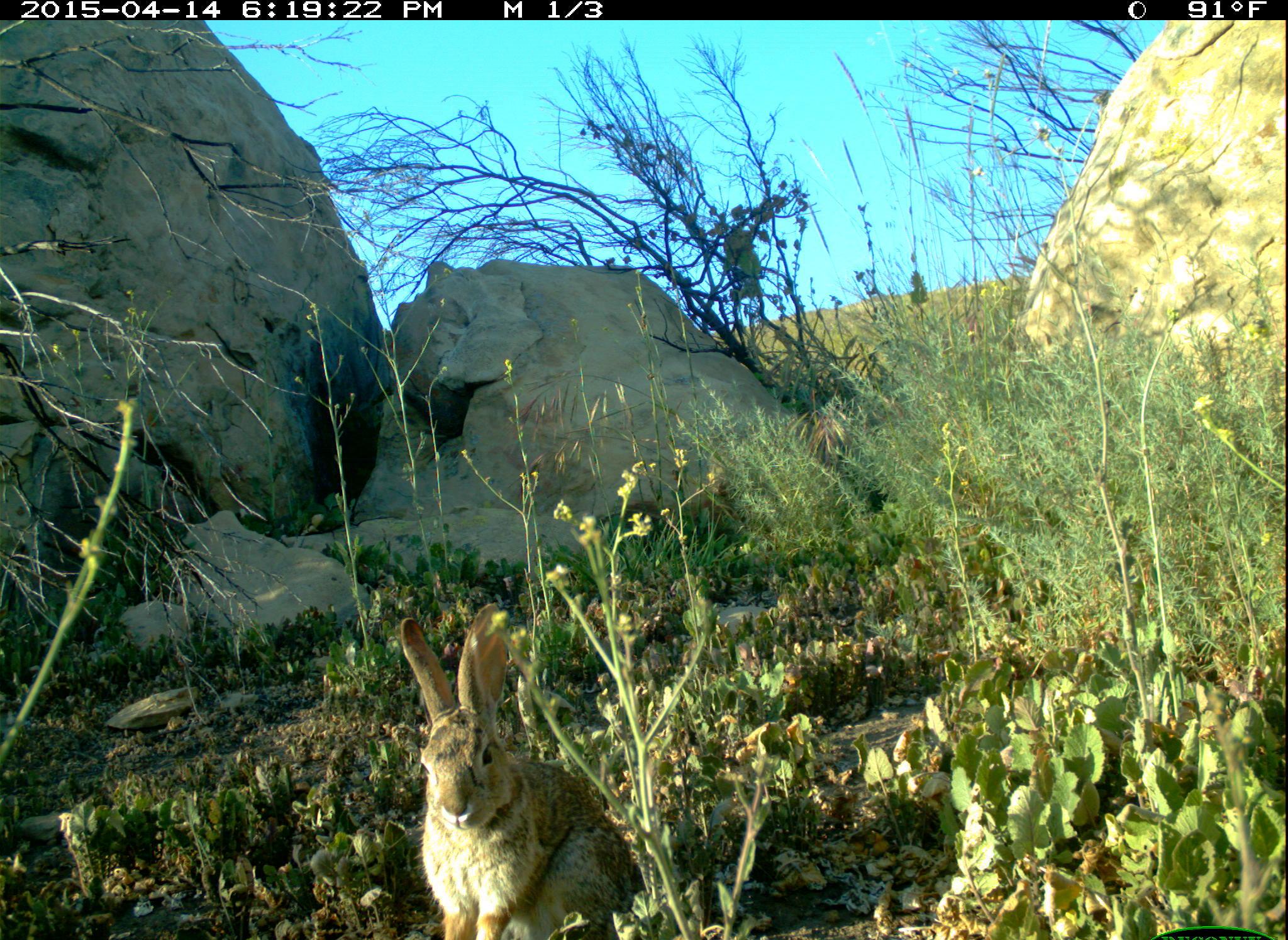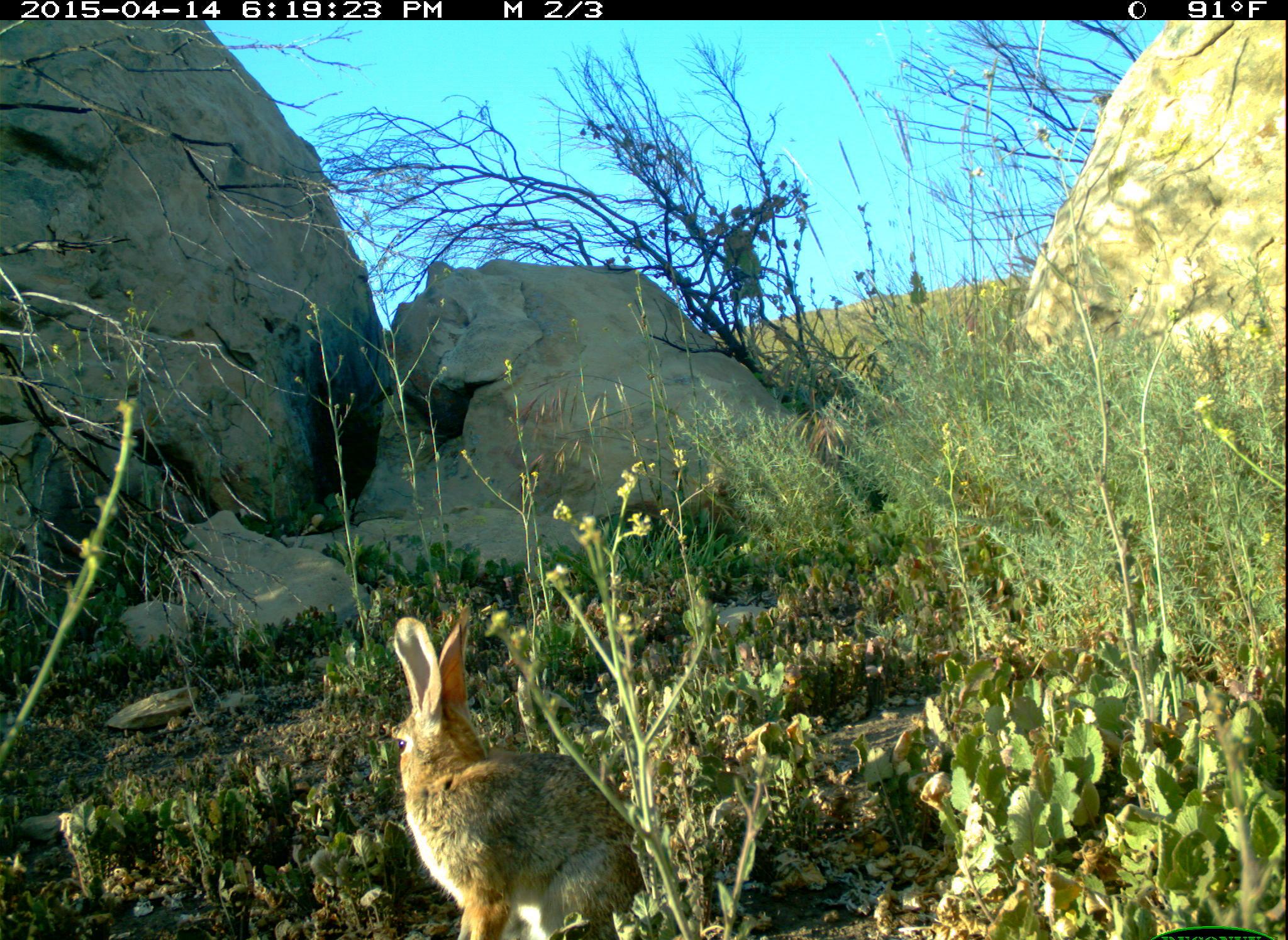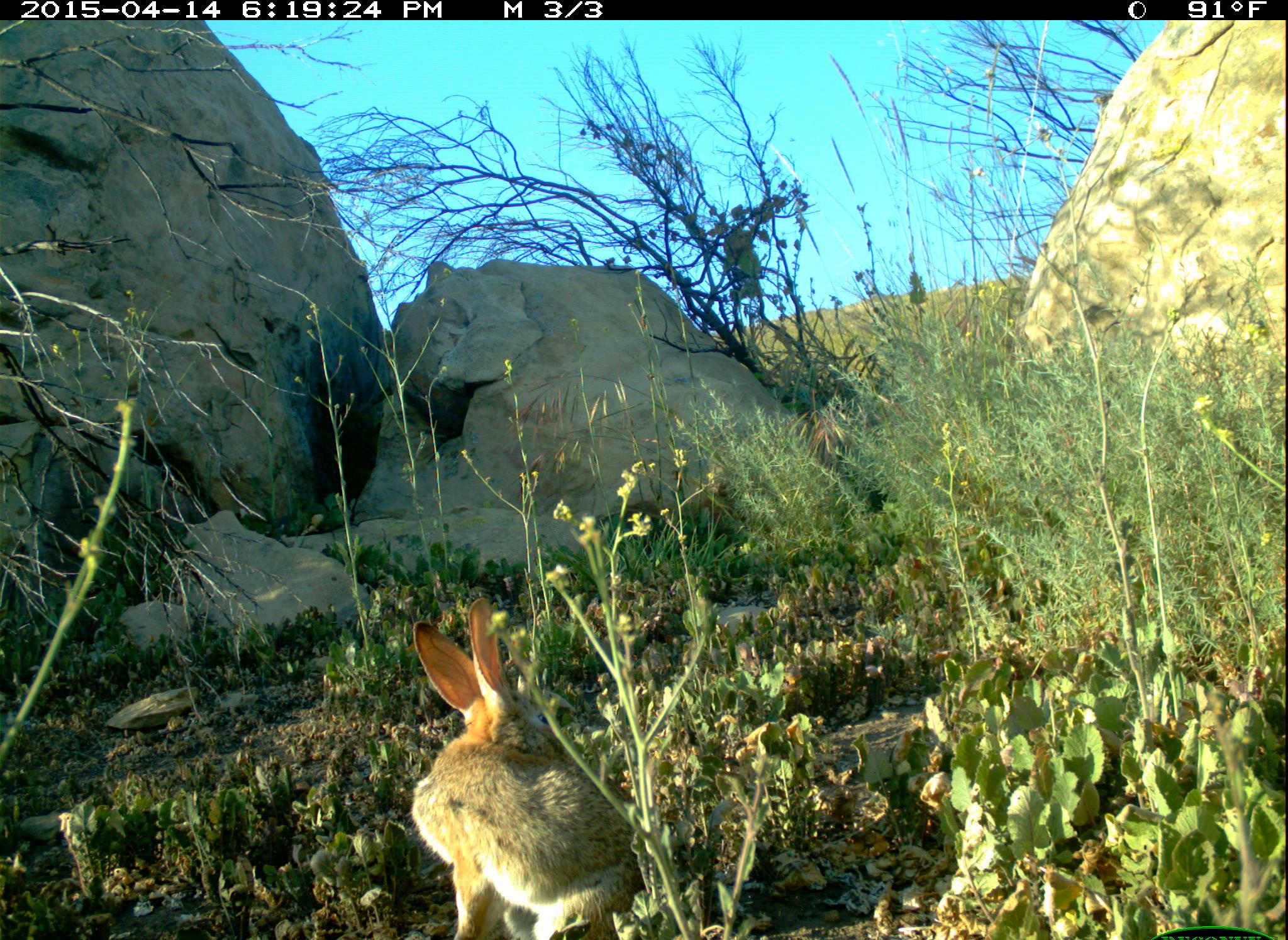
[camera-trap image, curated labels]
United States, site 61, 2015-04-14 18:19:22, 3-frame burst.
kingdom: Animalia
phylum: Chordata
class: Mammalia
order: Lagomorpha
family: Leporidae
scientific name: Leporidae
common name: rabbits and hares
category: rabbit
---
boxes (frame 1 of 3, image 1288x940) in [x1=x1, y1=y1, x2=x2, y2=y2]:
rabbit: [x1=385, y1=609, x2=649, y2=936]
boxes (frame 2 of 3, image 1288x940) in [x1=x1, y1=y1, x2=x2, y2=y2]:
rabbit: [x1=385, y1=609, x2=660, y2=936]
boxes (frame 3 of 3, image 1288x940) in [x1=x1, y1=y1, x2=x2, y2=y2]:
rabbit: [x1=378, y1=594, x2=647, y2=940]